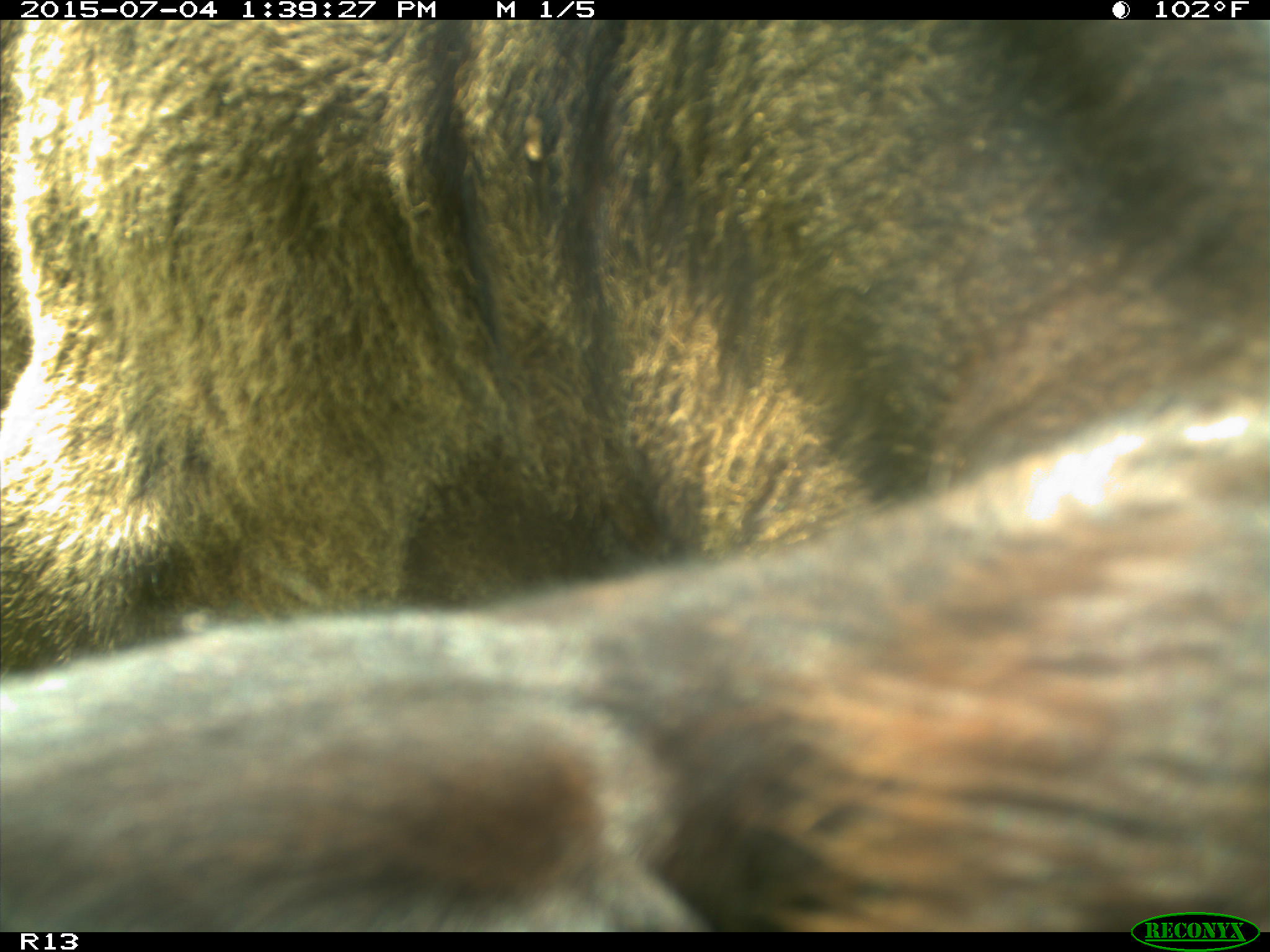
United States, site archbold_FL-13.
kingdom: Animalia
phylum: Chordata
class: Mammalia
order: Artiodactyla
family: Bovidae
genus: Bos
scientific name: Bos taurus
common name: domestic cow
Bos taurus (domestic cow).